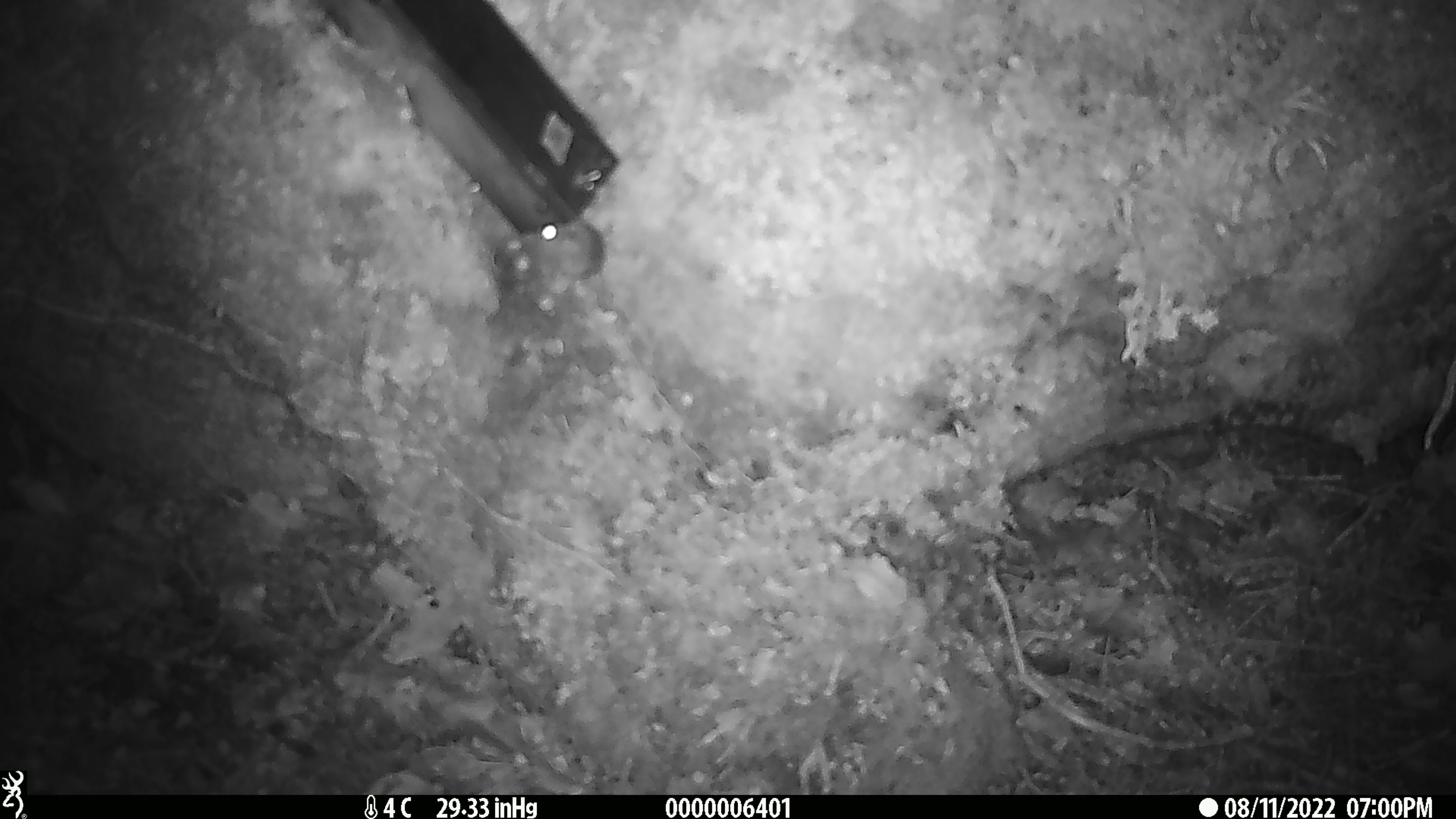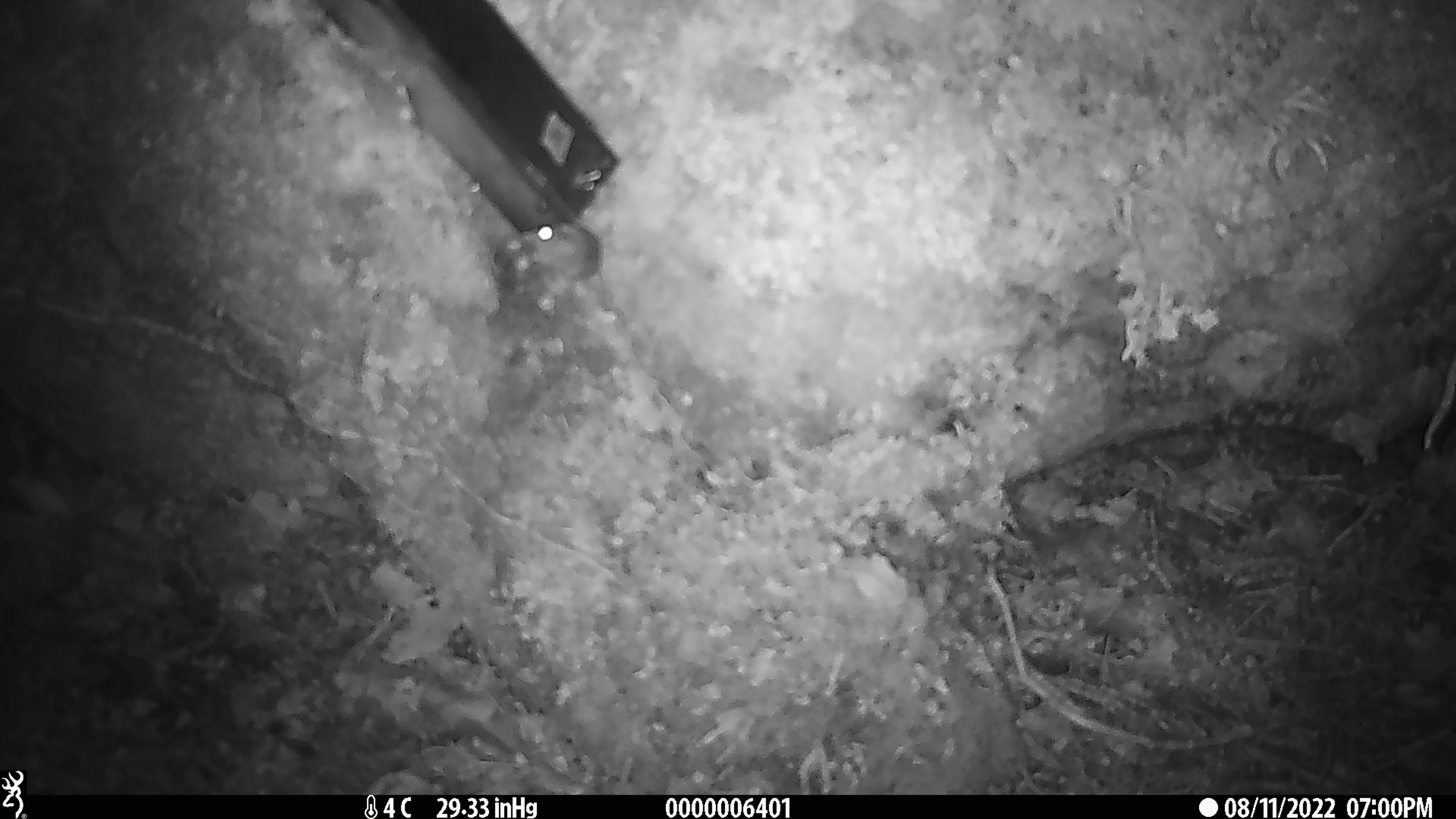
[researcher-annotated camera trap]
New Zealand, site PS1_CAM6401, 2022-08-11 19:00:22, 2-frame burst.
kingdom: Animalia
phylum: Chordata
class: Mammalia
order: Rodentia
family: Muridae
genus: Mus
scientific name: Mus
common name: mouse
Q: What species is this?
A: Mouse (Mus).